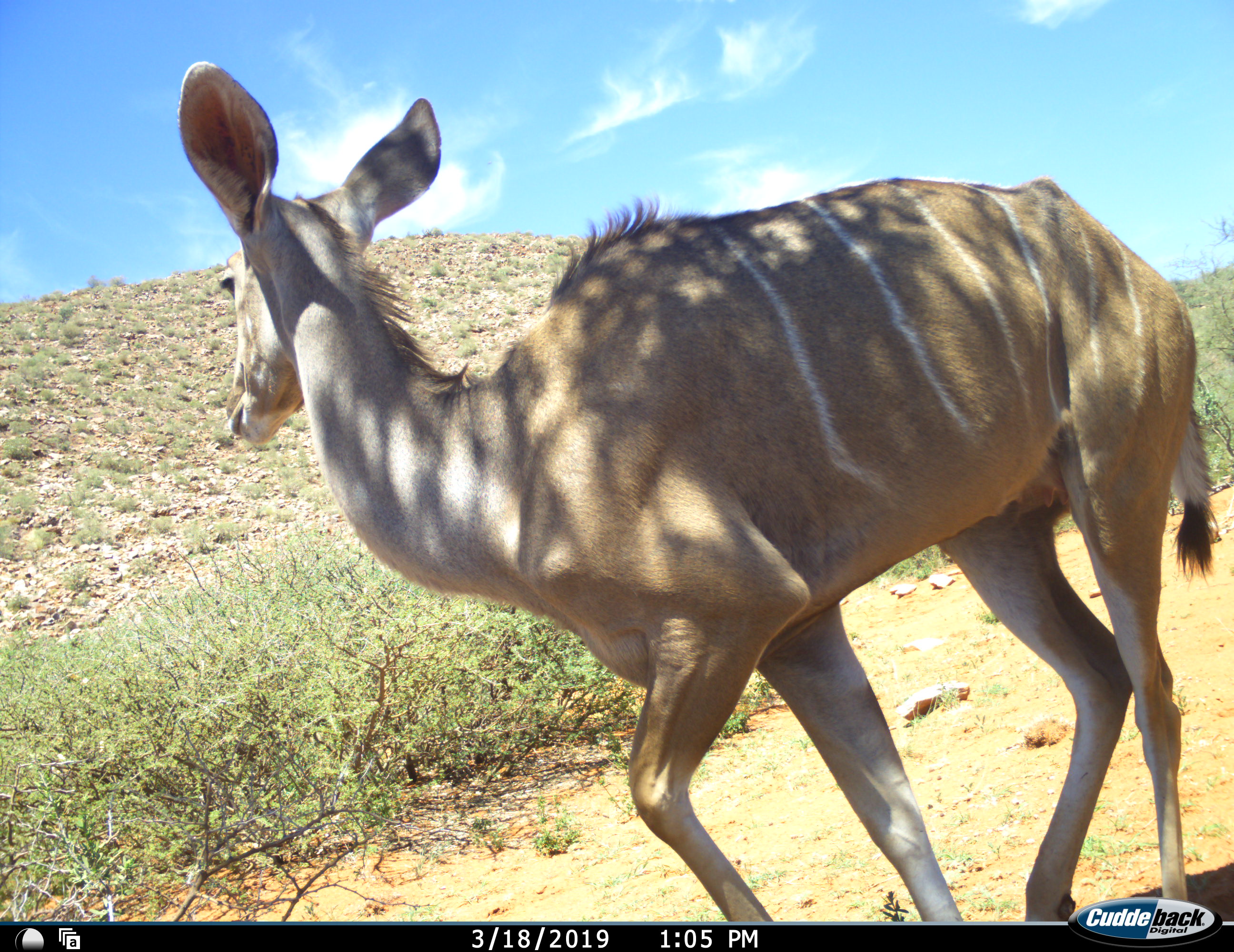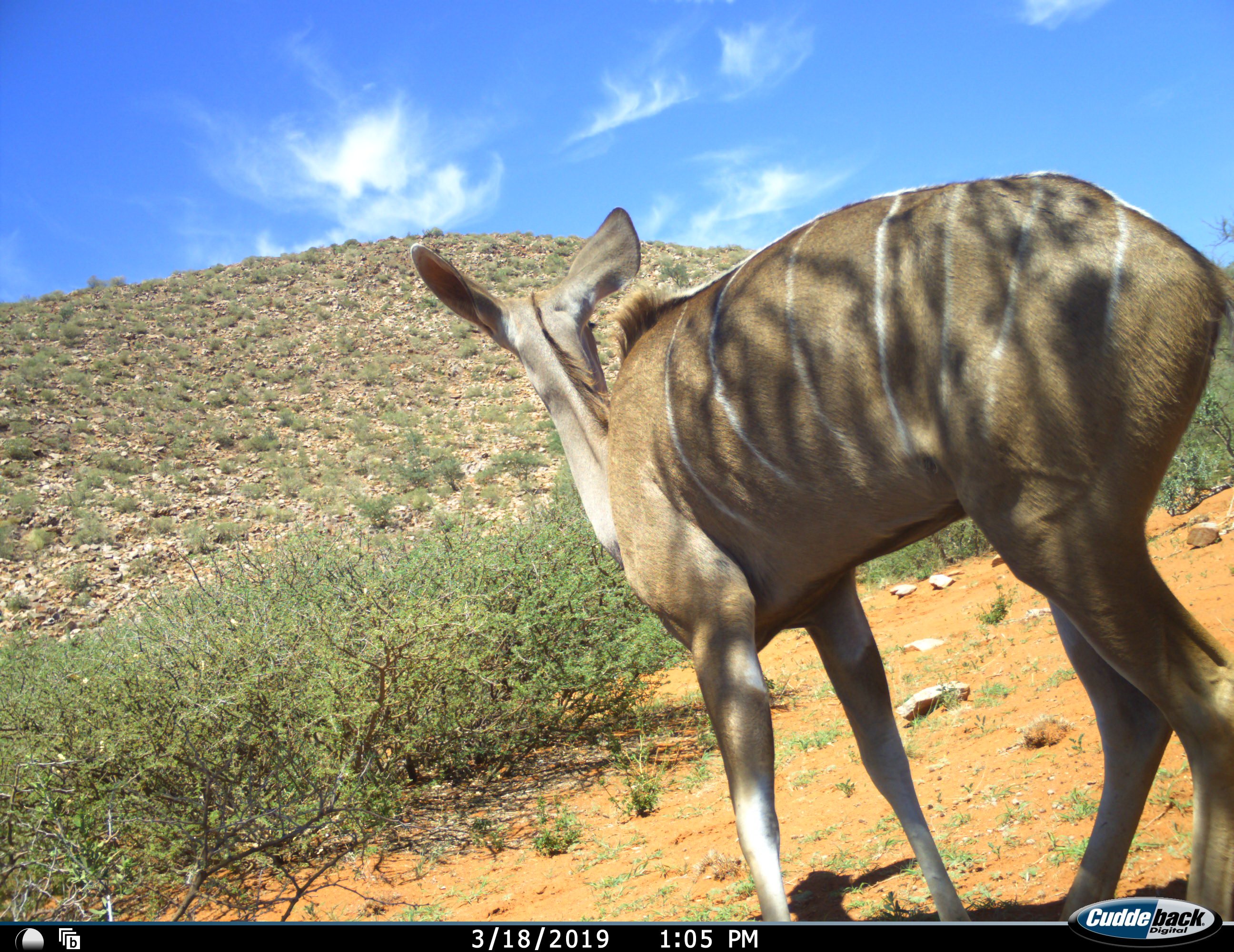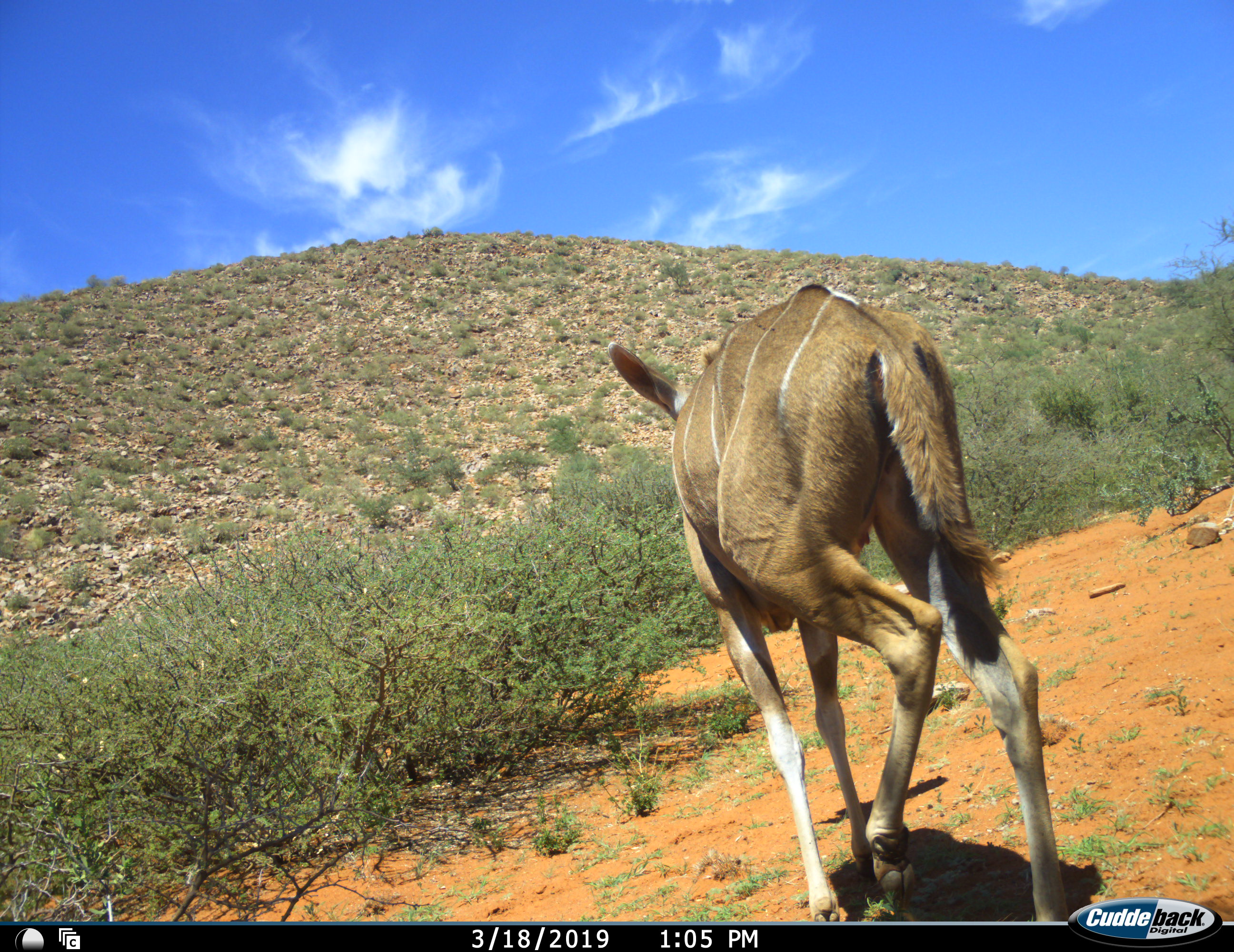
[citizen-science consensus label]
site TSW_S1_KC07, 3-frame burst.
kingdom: Animalia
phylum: Chordata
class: Mammalia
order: Artiodactyla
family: Bovidae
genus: Tragelaphus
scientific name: Tragelaphus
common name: kudu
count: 1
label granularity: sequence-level